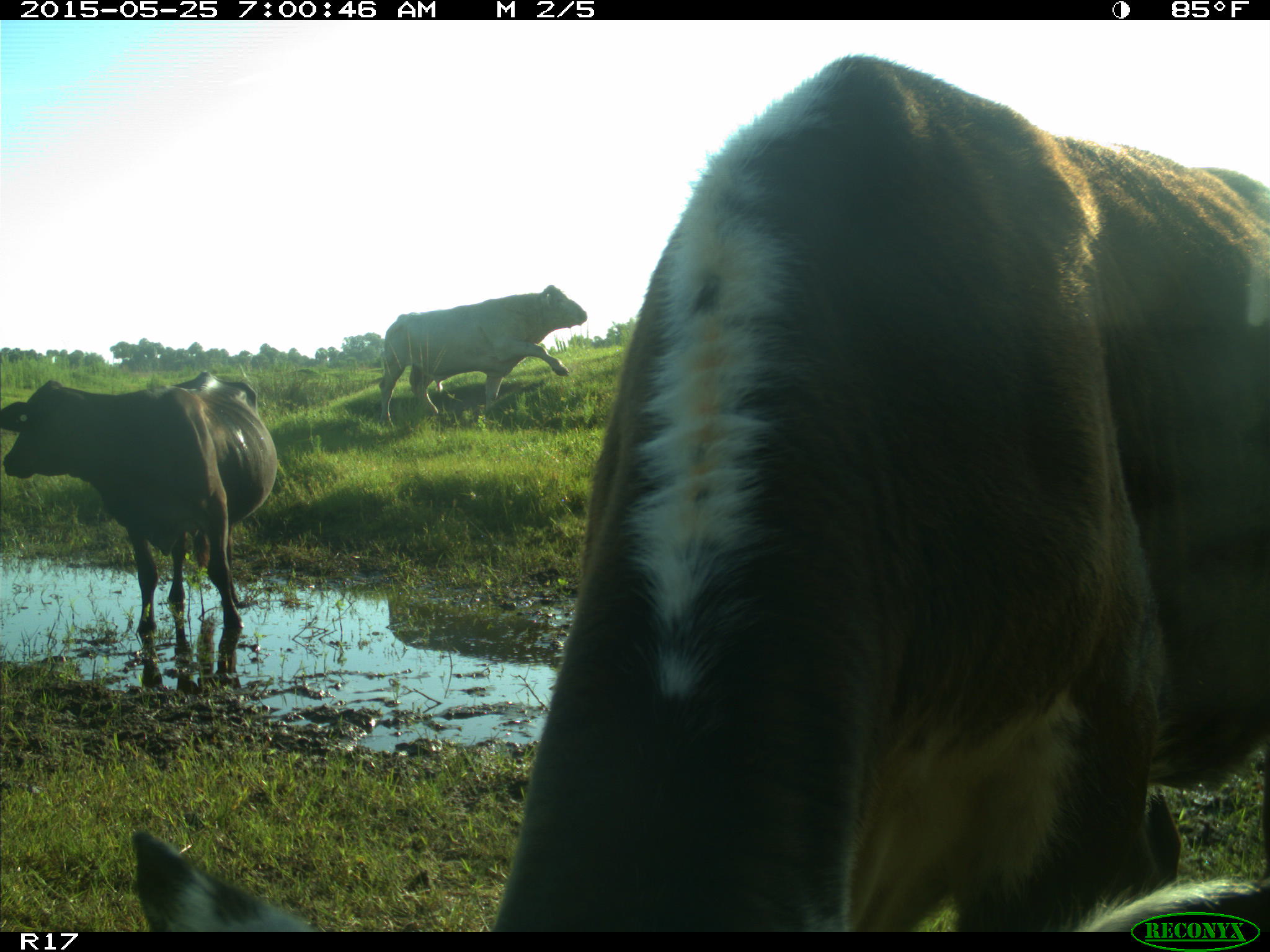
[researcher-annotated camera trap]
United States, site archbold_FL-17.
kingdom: Animalia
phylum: Chordata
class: Mammalia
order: Artiodactyla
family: Bovidae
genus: Bos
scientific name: Bos taurus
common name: domestic cow